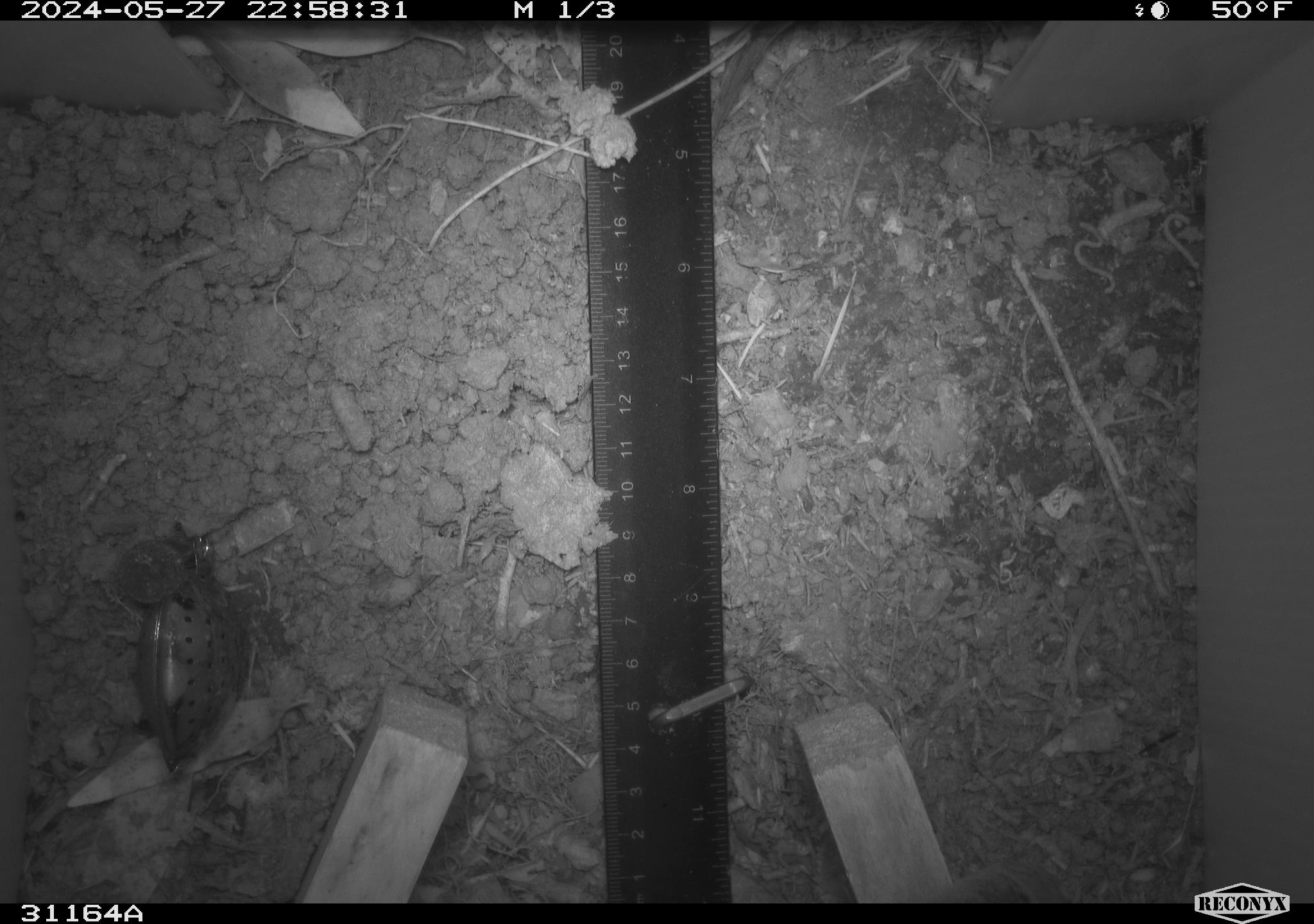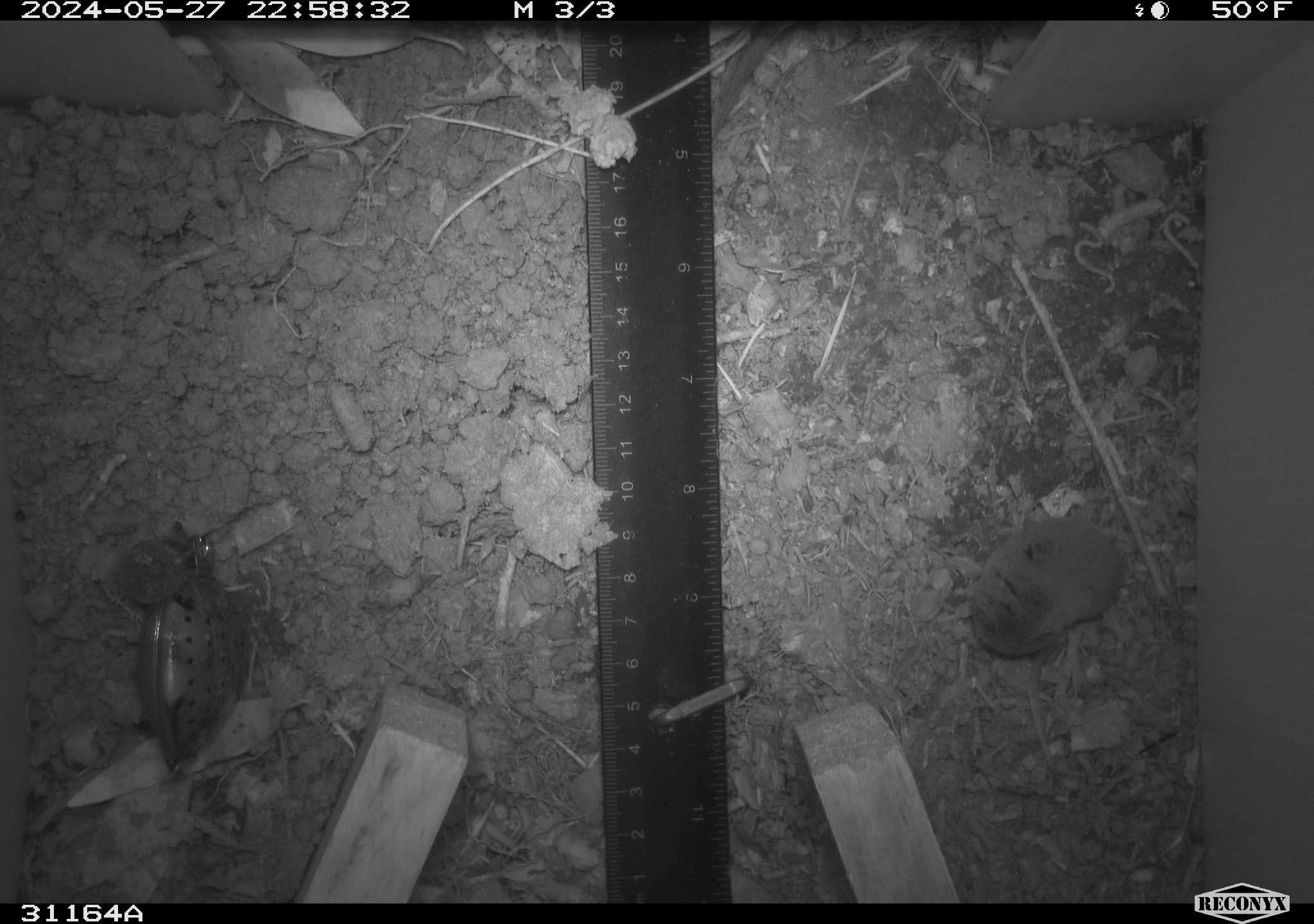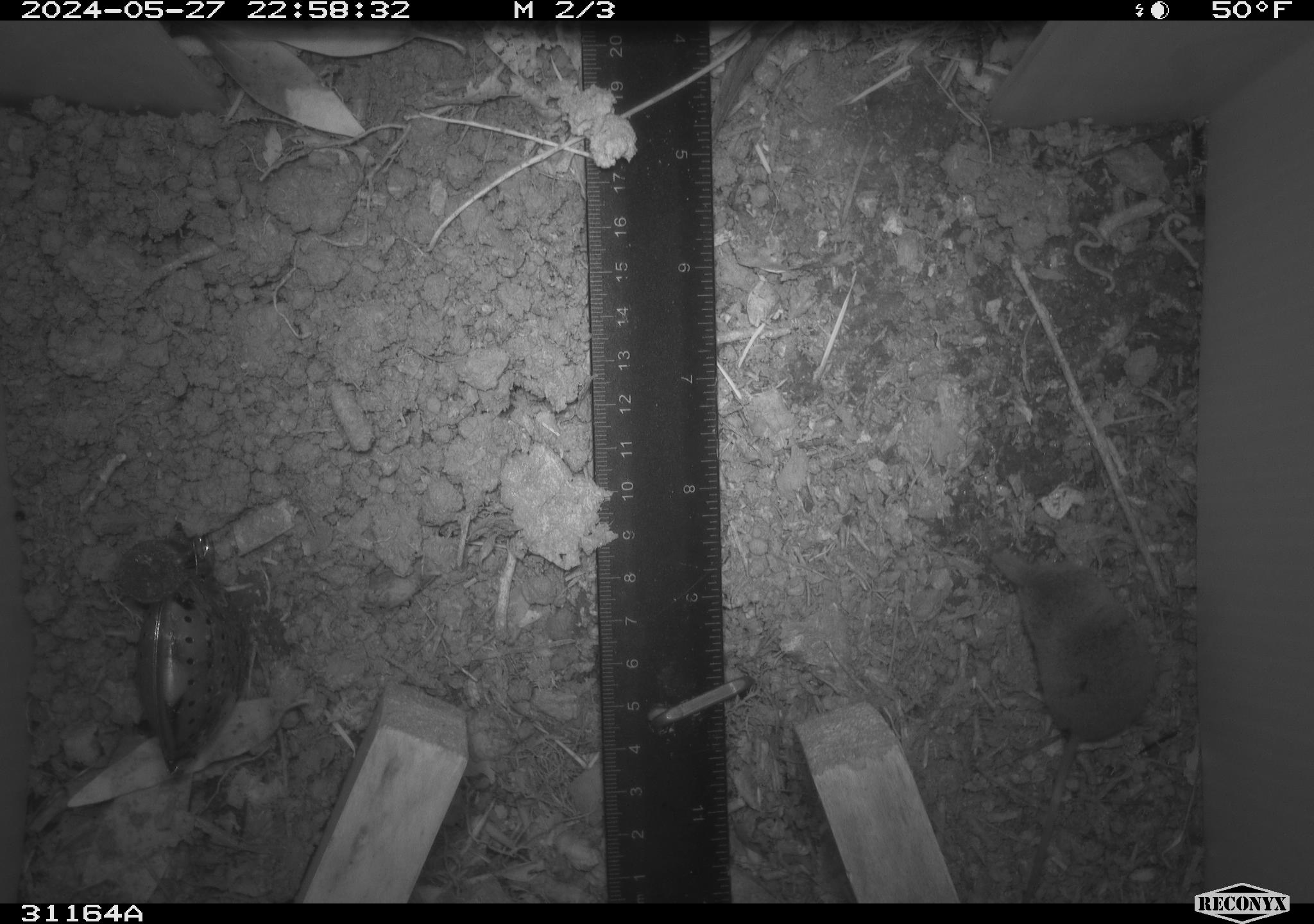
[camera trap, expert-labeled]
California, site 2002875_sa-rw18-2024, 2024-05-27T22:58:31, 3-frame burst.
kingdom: Animalia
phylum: Chordata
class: Mammalia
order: Eulipotyphla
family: Soricidae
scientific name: Soricidae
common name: shrews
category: soricidae family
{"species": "soricidae family (shrews) (Soricidae)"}